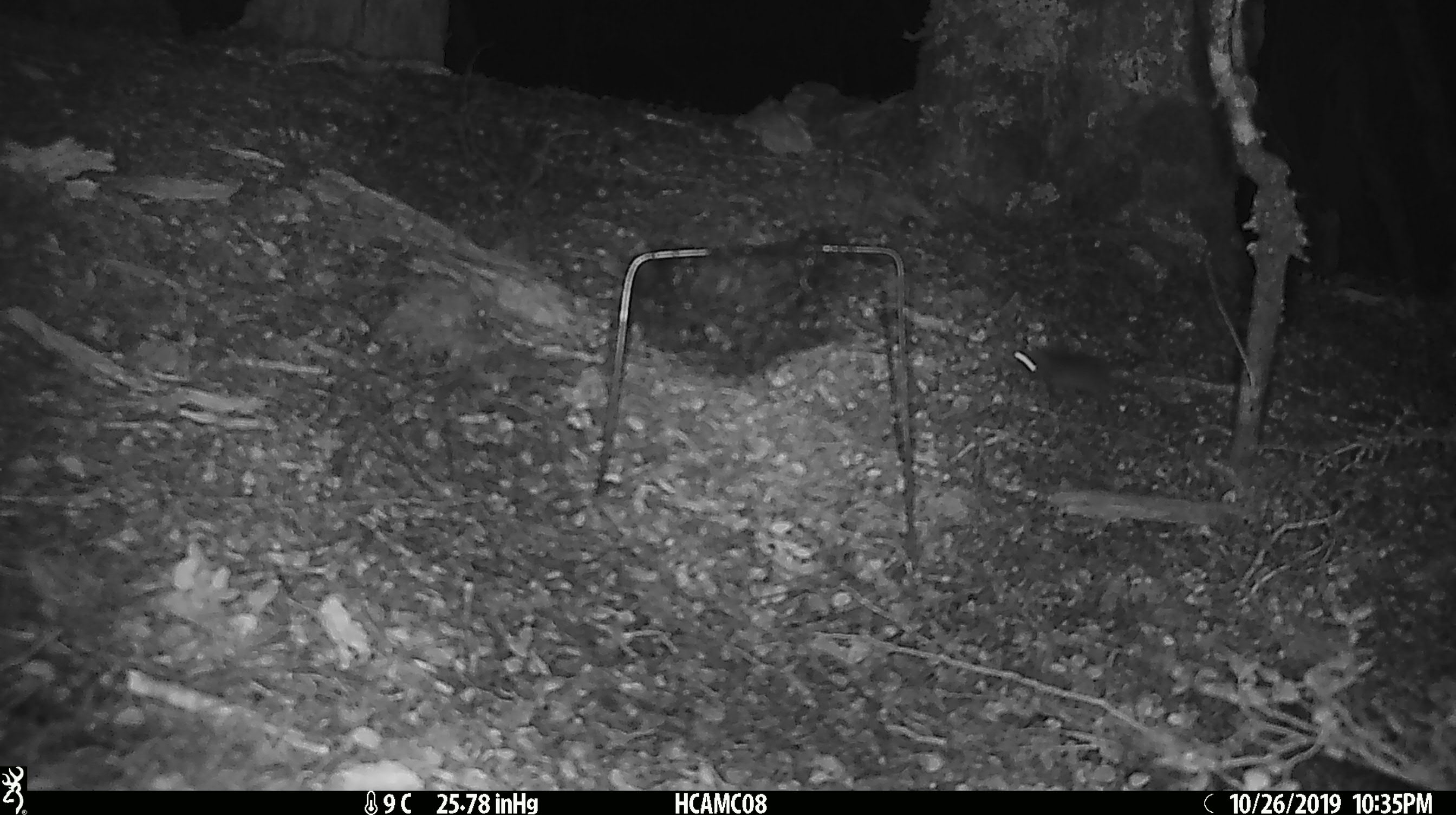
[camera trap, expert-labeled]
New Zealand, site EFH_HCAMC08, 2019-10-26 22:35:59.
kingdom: Animalia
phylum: Chordata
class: Mammalia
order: Rodentia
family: Muridae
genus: Mus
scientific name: Mus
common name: mouse